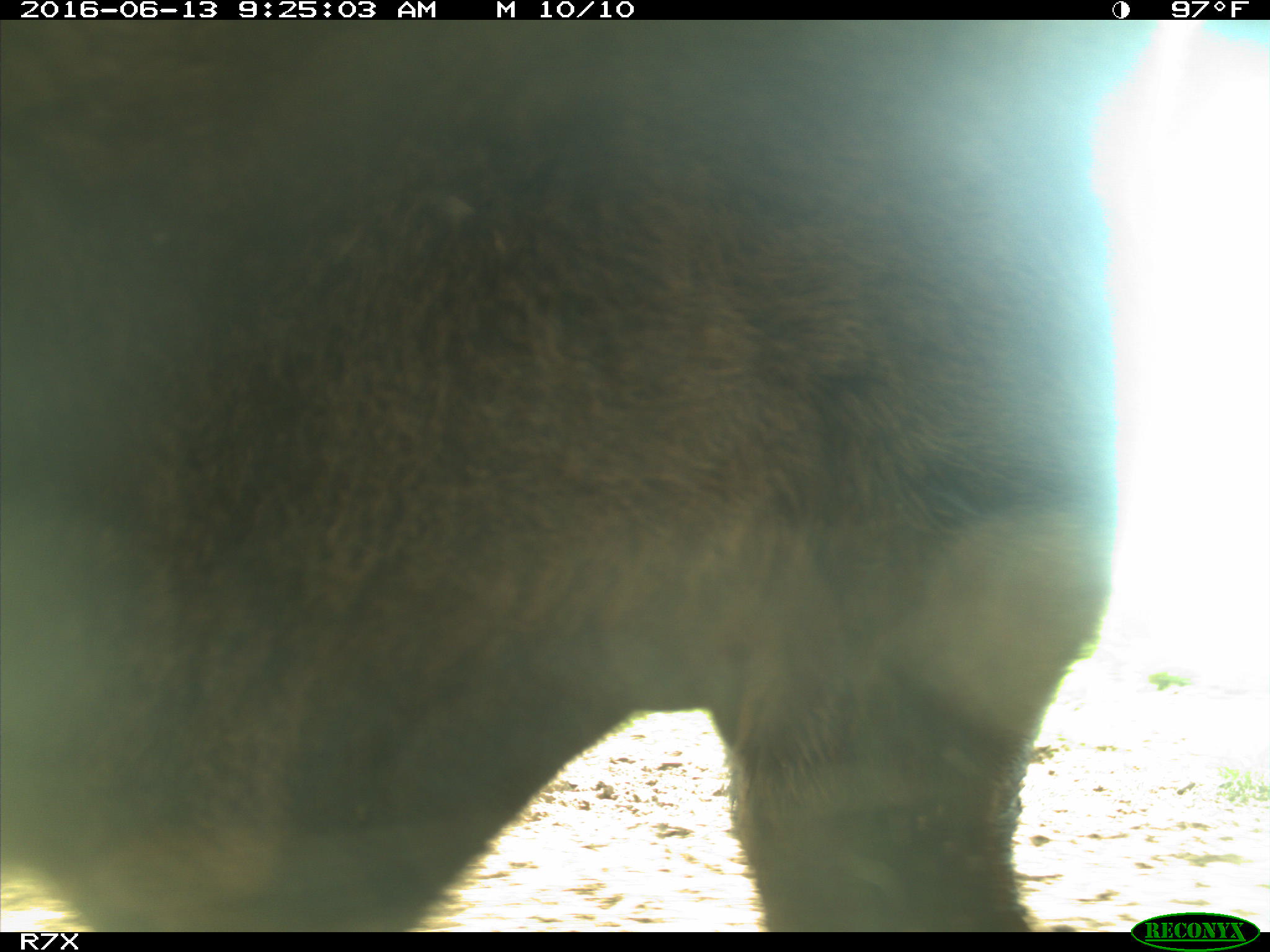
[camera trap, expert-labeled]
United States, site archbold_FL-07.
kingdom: Animalia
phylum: Chordata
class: Mammalia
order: Artiodactyla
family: Bovidae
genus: Bos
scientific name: Bos taurus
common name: domestic cow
Bos taurus (domestic cow).